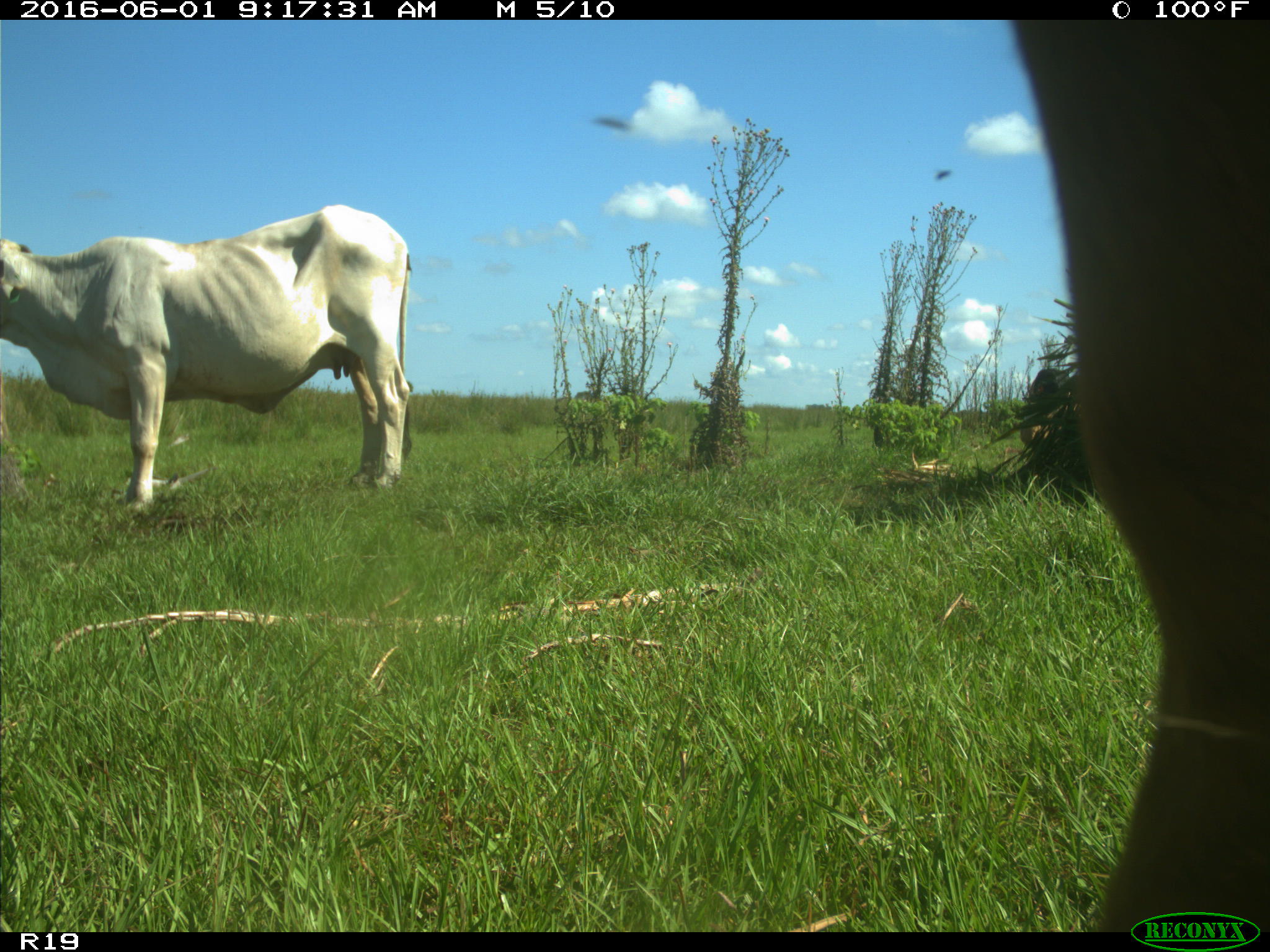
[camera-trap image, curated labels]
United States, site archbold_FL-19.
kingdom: Animalia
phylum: Chordata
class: Mammalia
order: Artiodactyla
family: Bovidae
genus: Bos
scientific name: Bos taurus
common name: domestic cow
Bos taurus (domestic cow).